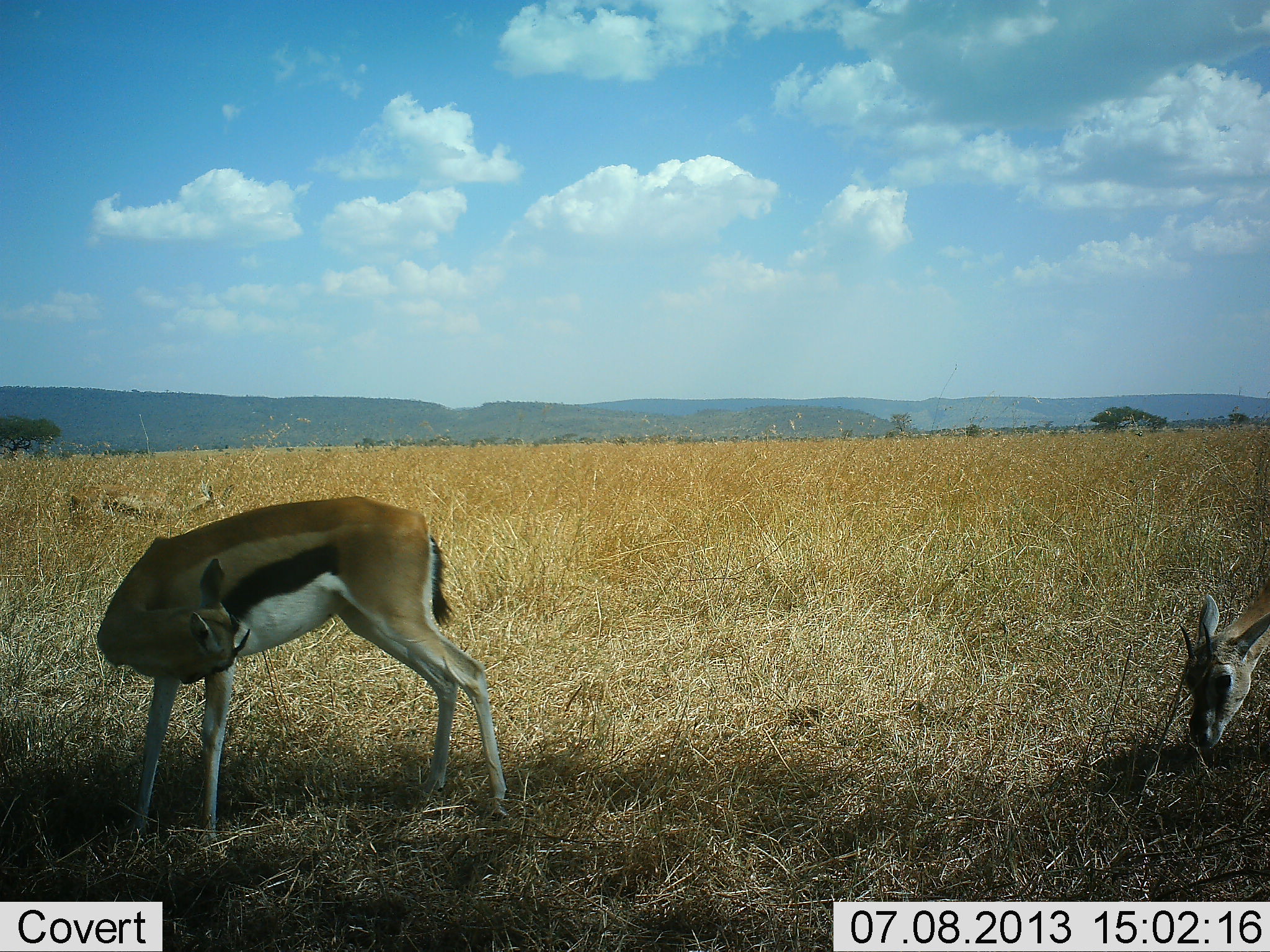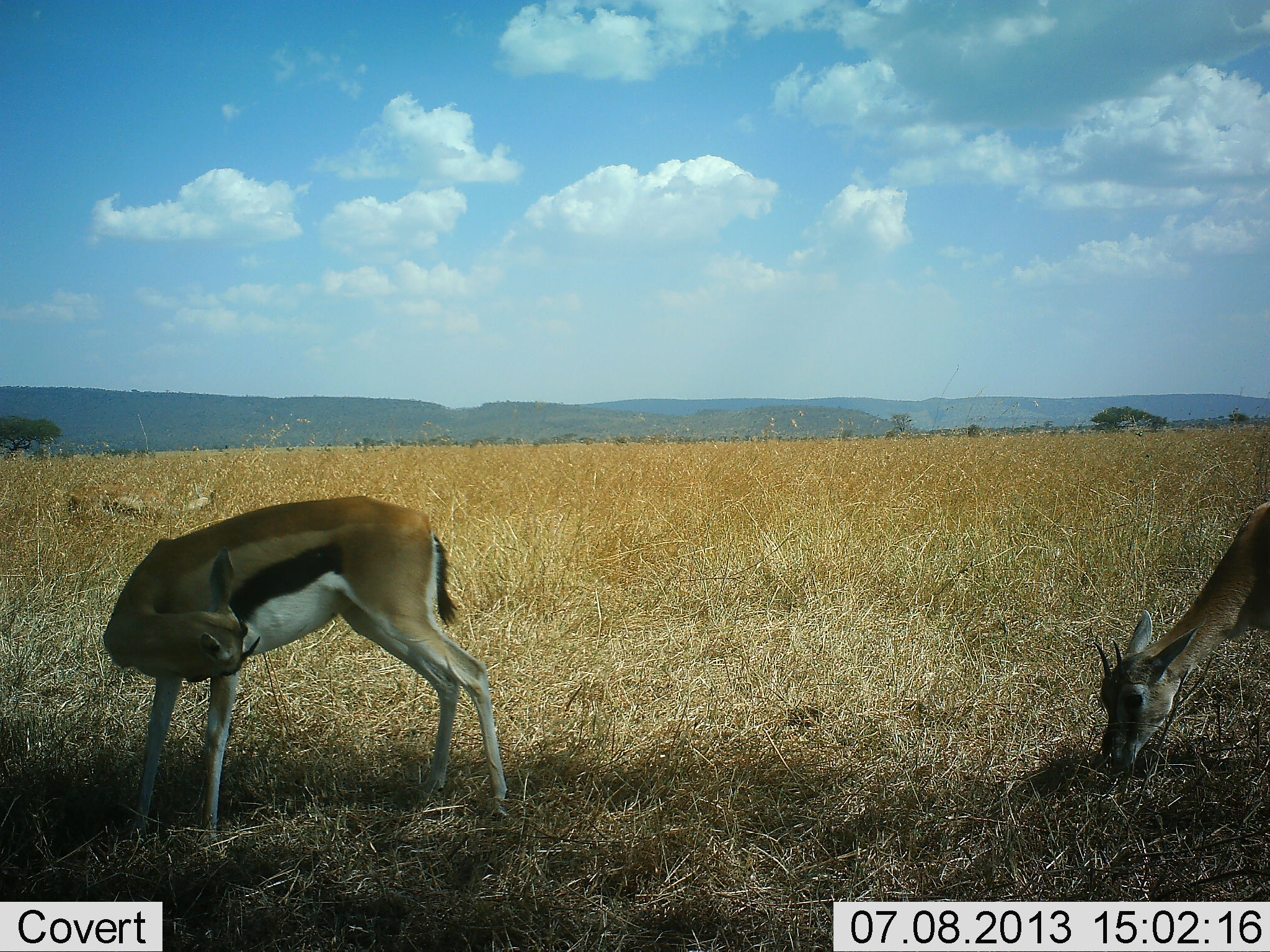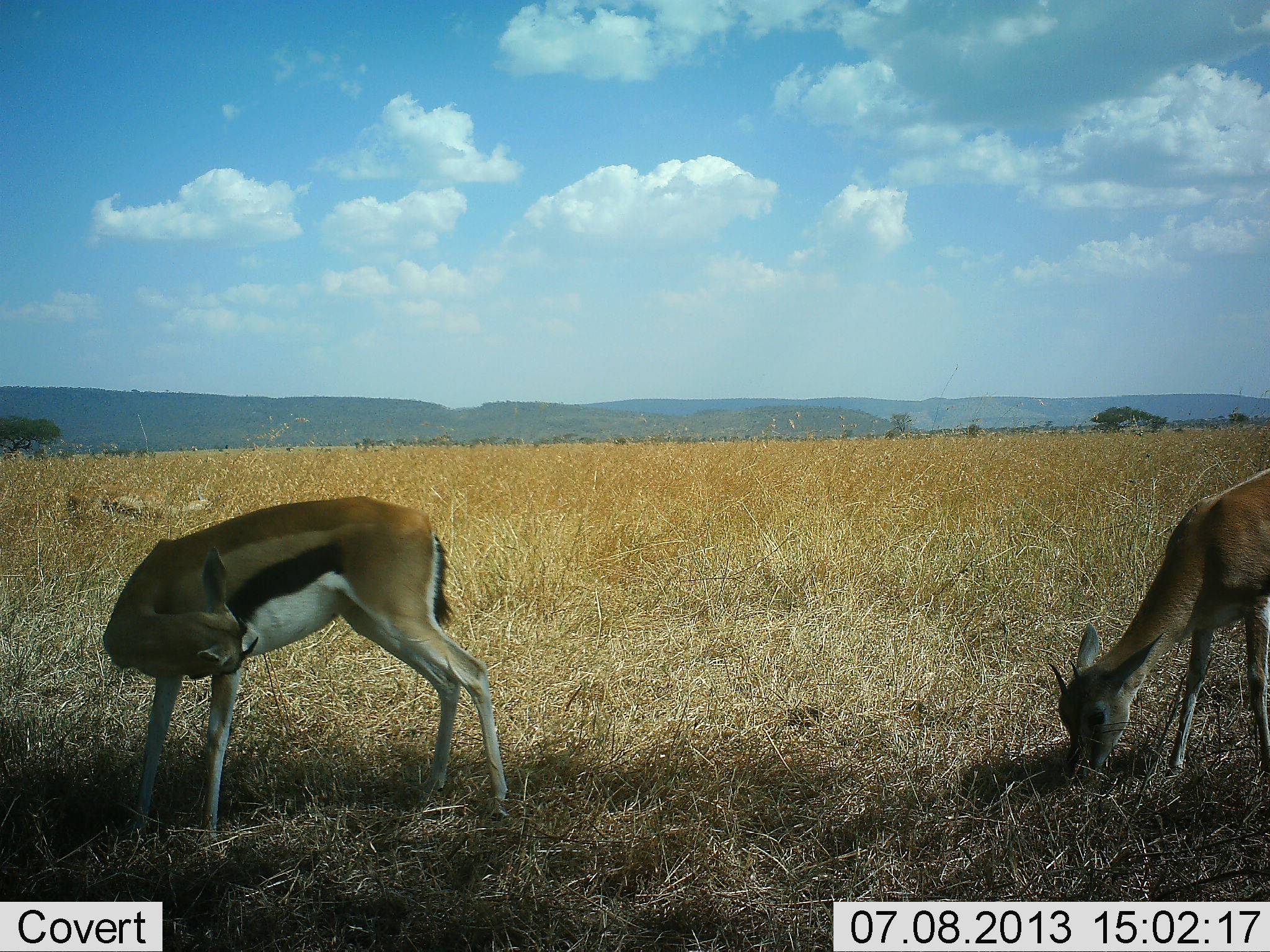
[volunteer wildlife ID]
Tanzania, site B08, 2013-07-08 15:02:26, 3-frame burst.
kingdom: Animalia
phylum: Chordata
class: Mammalia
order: Artiodactyla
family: Bovidae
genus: Eudorcas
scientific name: Eudorcas thomsonii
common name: thomson's gazelle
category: gazellethomsons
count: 3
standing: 90%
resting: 40%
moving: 10%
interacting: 0%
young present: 10%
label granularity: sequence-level